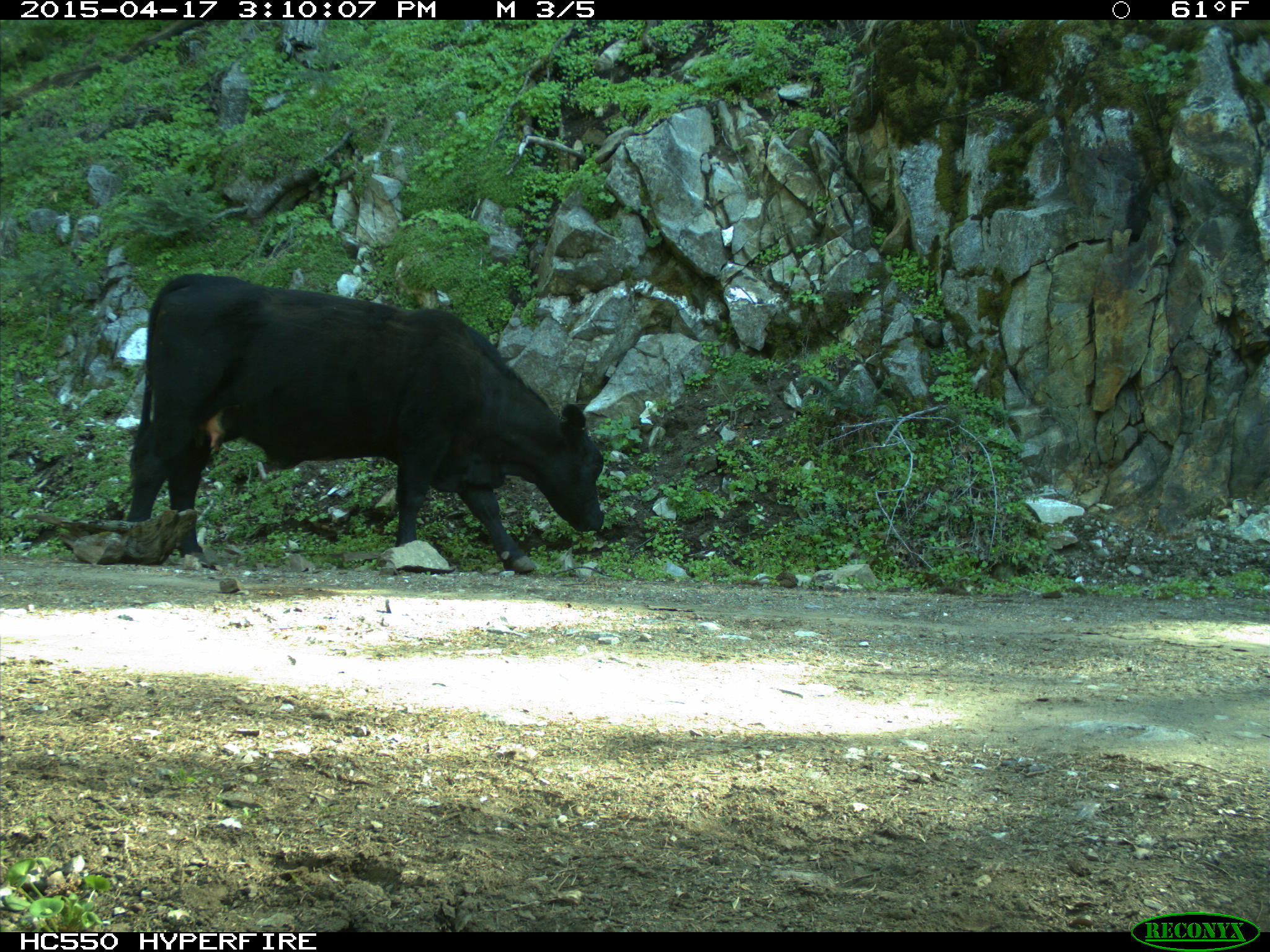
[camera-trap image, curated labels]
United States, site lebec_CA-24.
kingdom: Animalia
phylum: Chordata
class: Mammalia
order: Artiodactyla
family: Bovidae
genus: Bos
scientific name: Bos taurus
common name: domestic cow